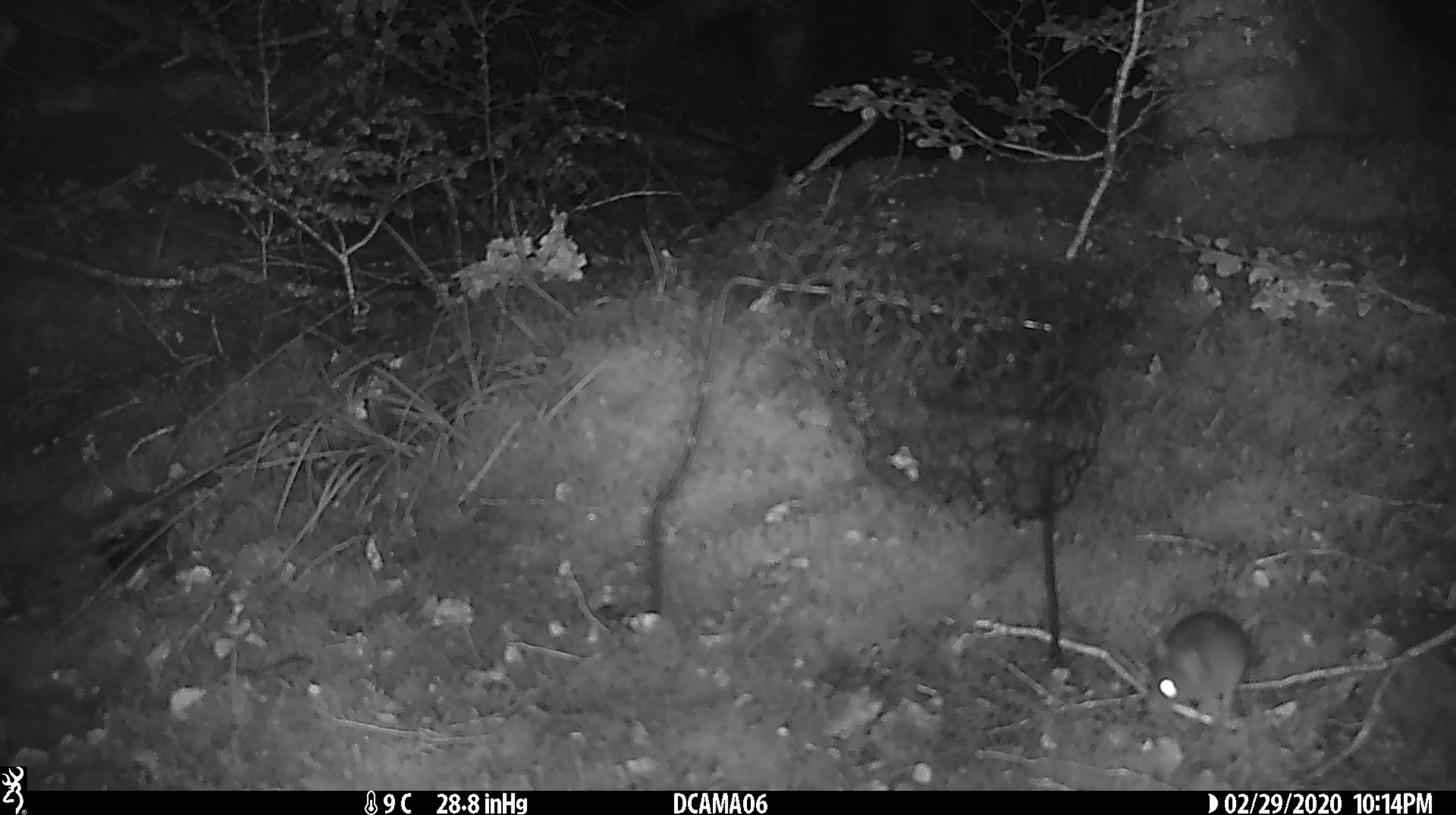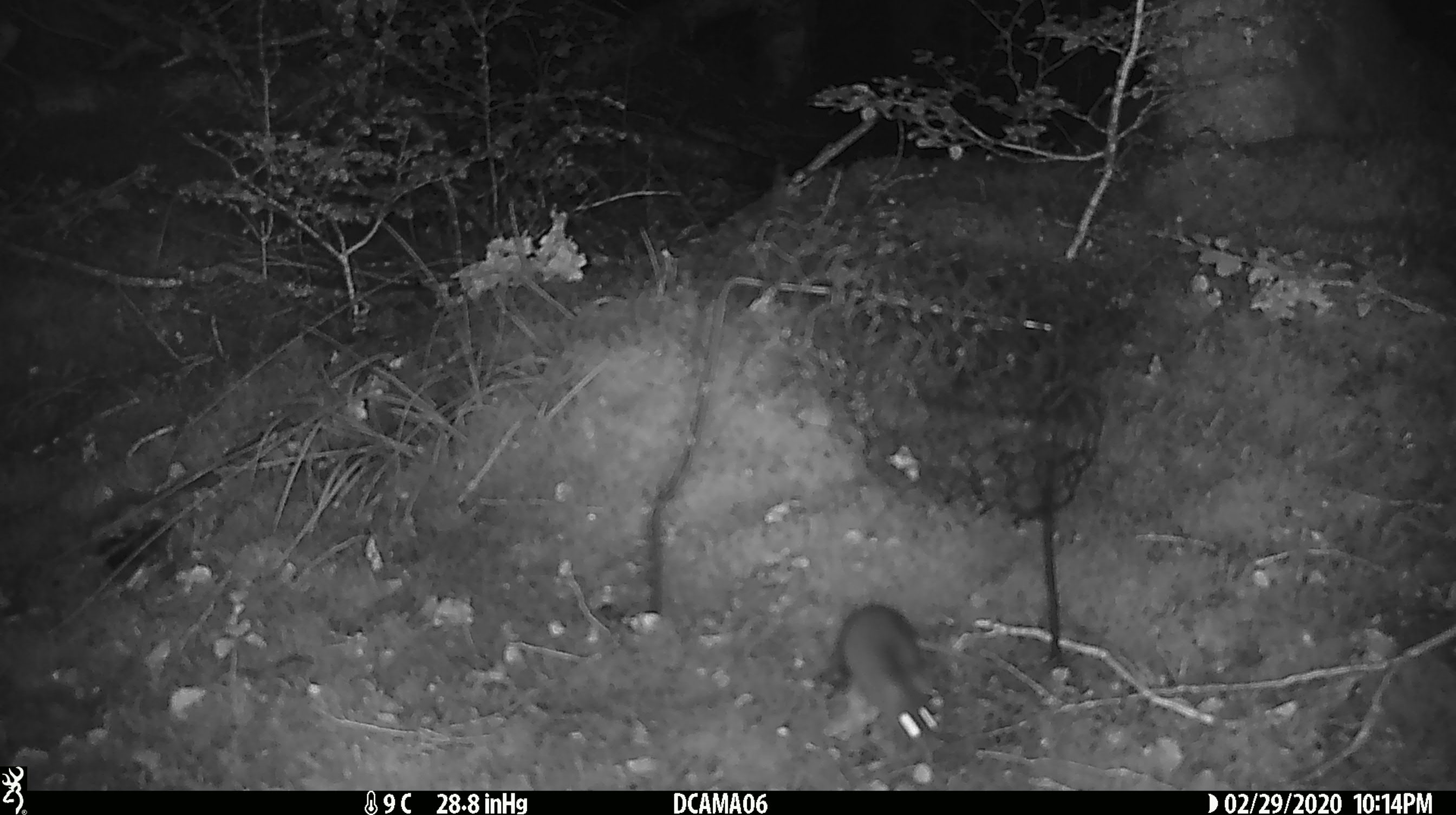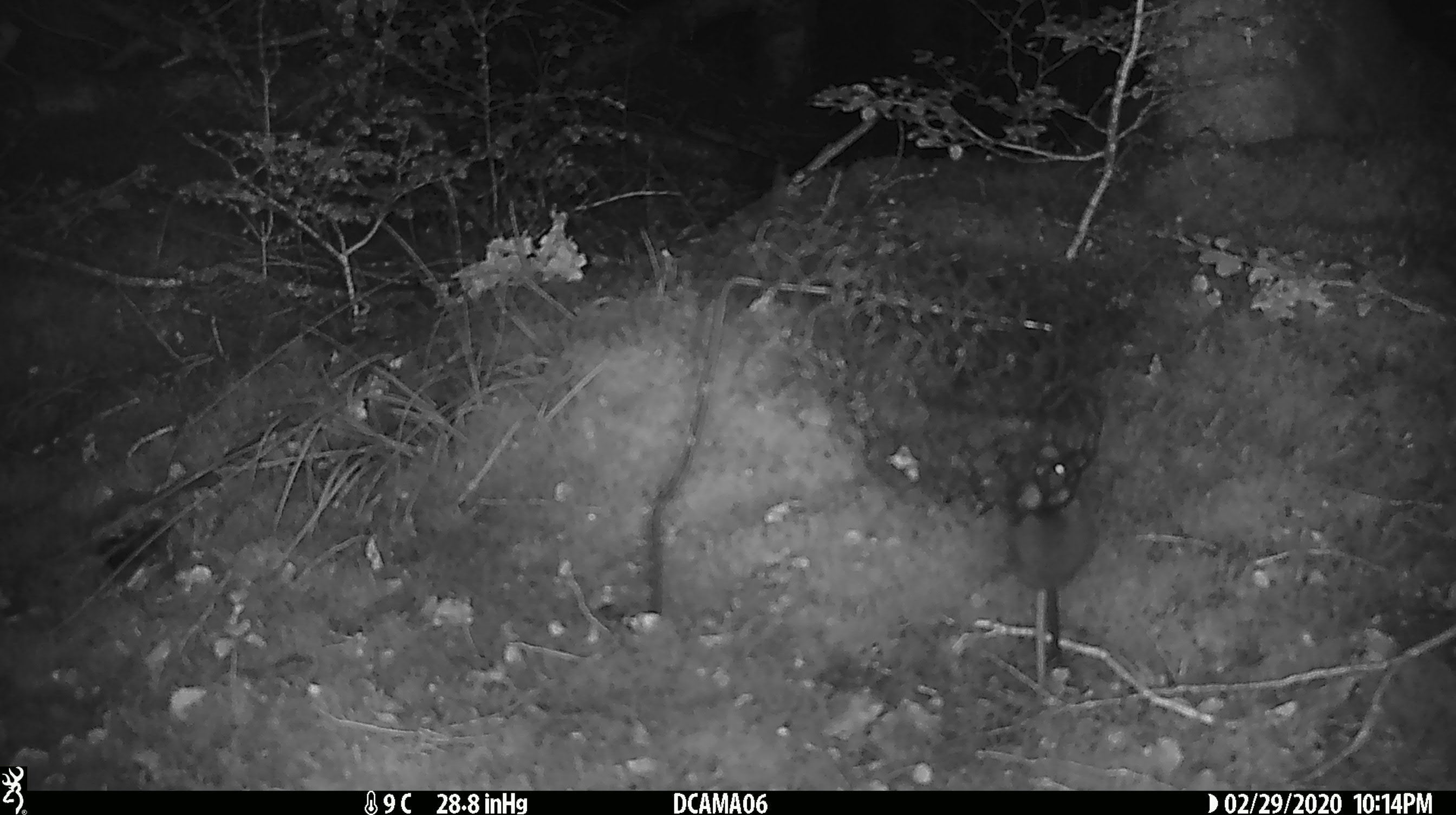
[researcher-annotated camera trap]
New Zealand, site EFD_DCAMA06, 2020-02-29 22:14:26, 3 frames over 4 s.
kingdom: Animalia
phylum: Chordata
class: Mammalia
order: Rodentia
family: Muridae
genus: Mus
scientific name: Mus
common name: mouse